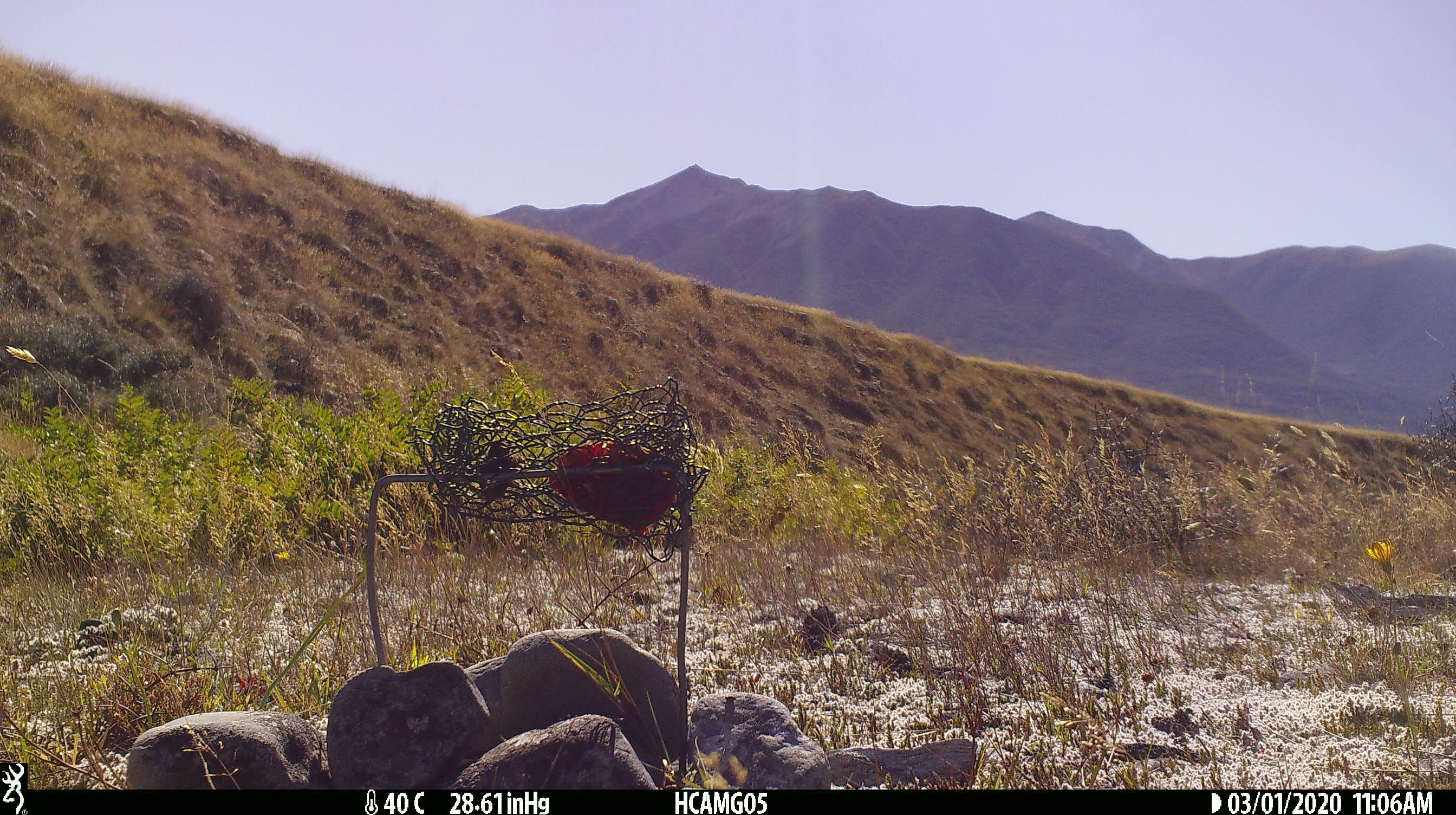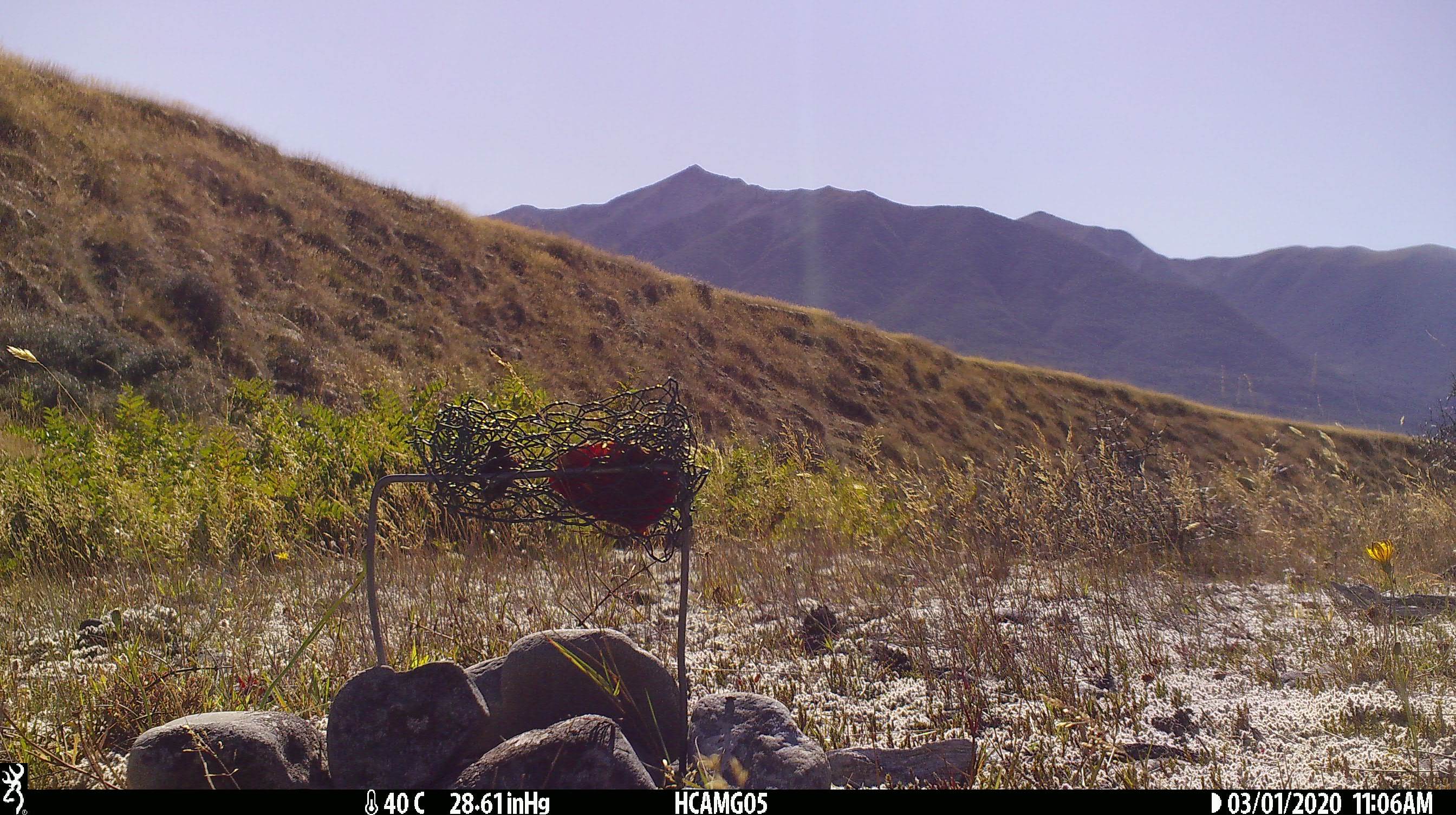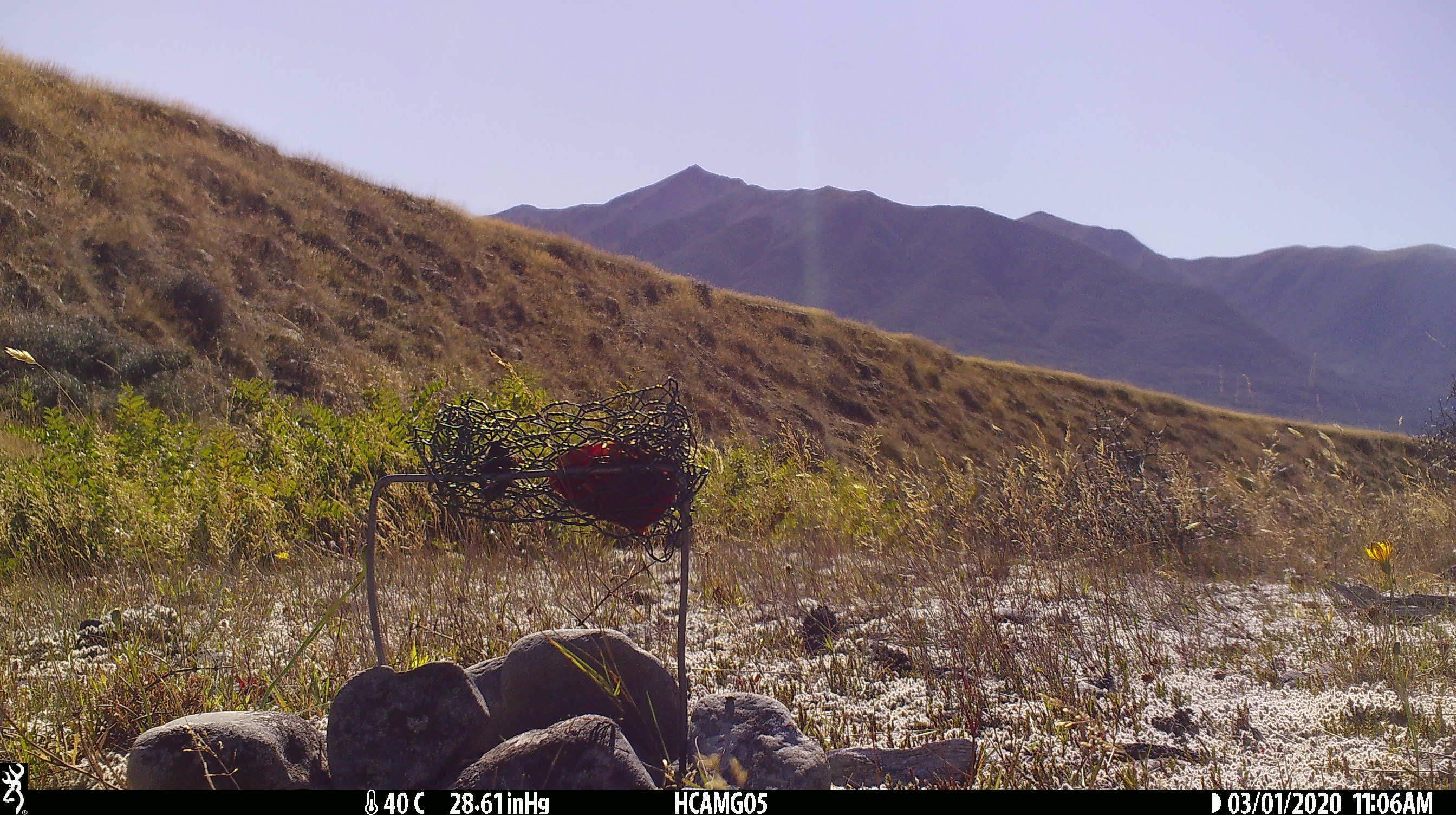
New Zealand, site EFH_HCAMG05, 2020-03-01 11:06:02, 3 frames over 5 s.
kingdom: Animalia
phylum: Chordata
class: Mammalia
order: Rodentia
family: Muridae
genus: Rattus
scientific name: Rattus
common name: rat